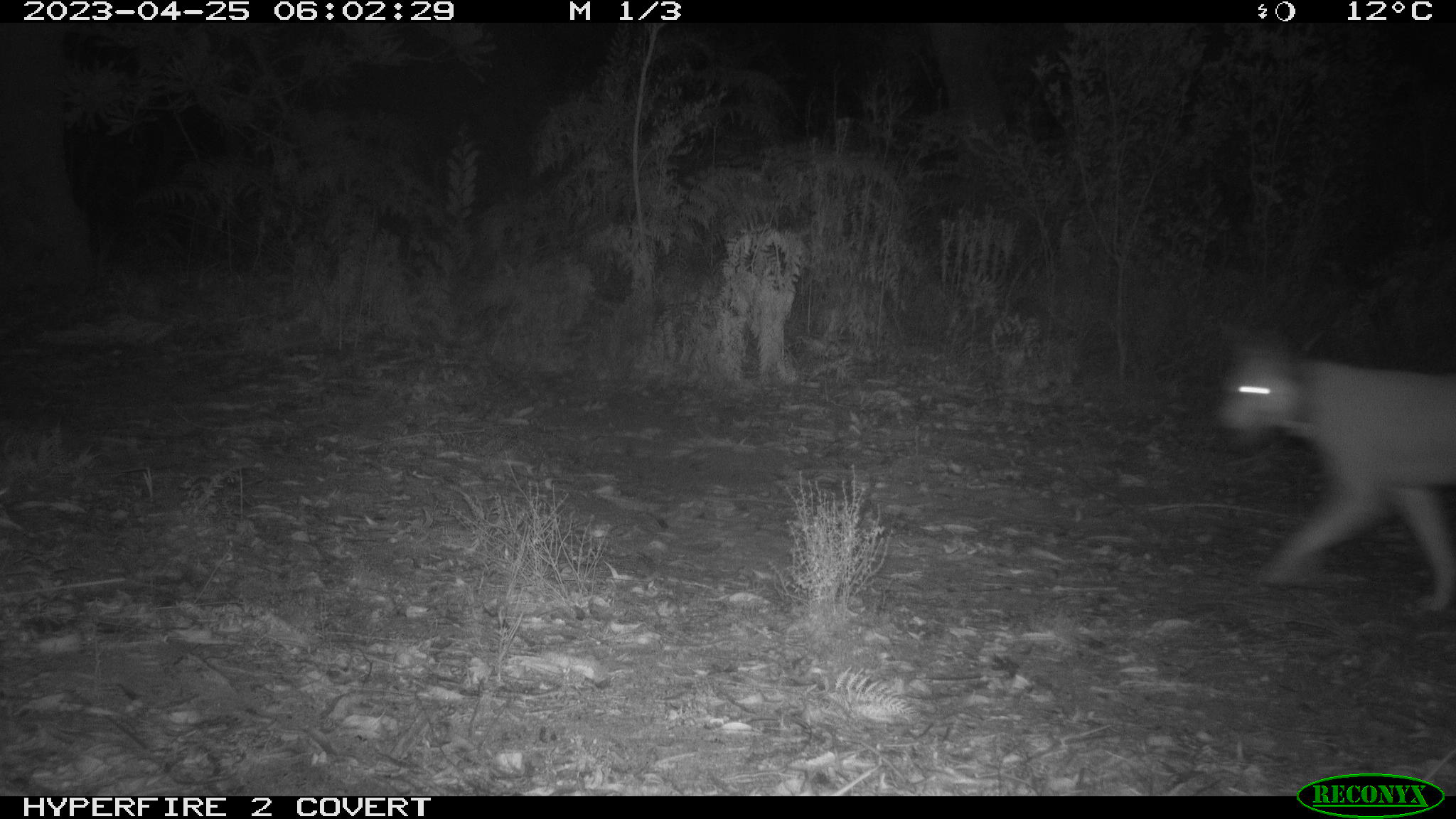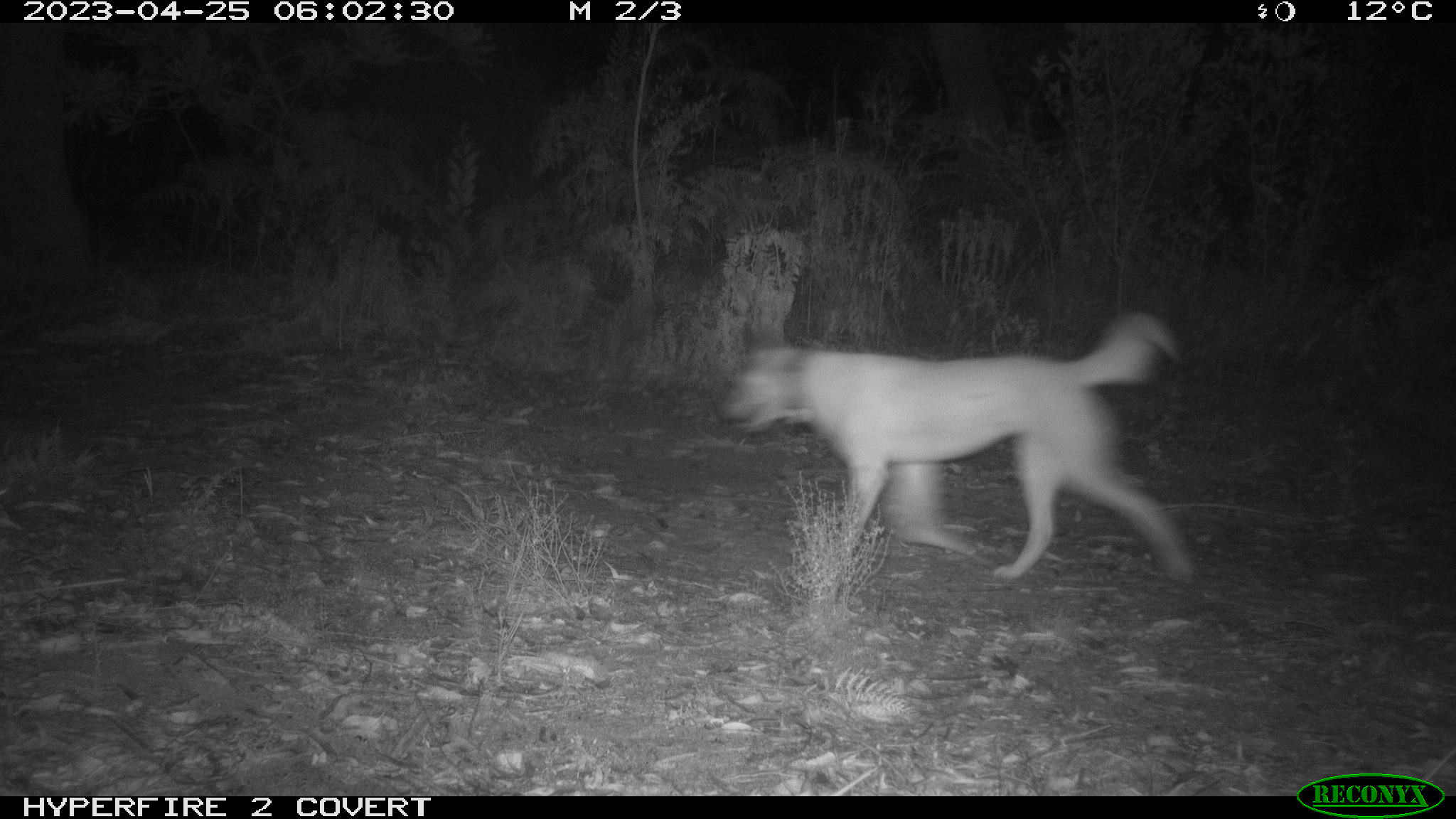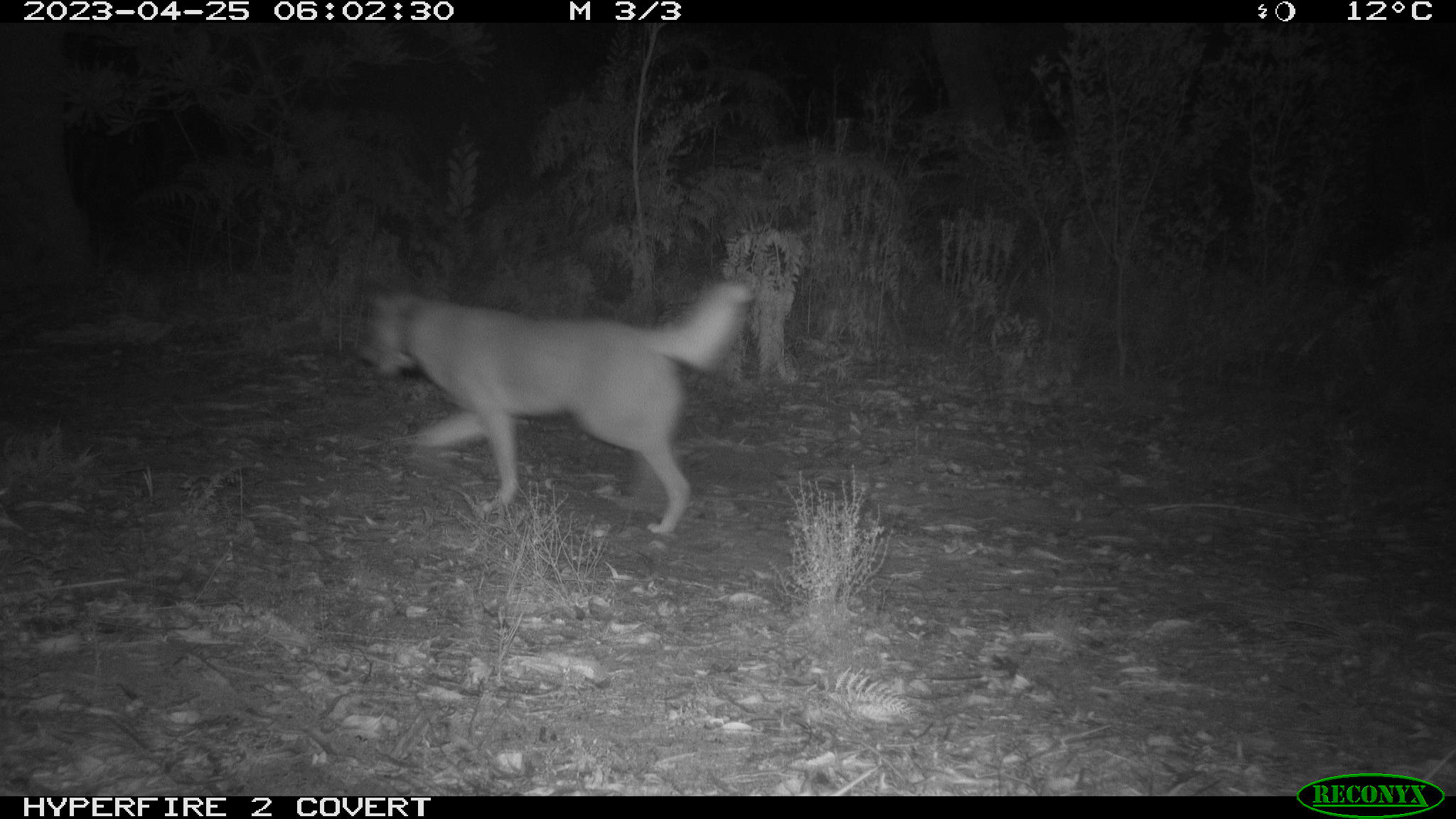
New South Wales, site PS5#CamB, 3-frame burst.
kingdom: Animalia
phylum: Chordata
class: Mammalia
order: Carnivora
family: Canidae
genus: Canis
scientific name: Canis familiaris dingo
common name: dingo